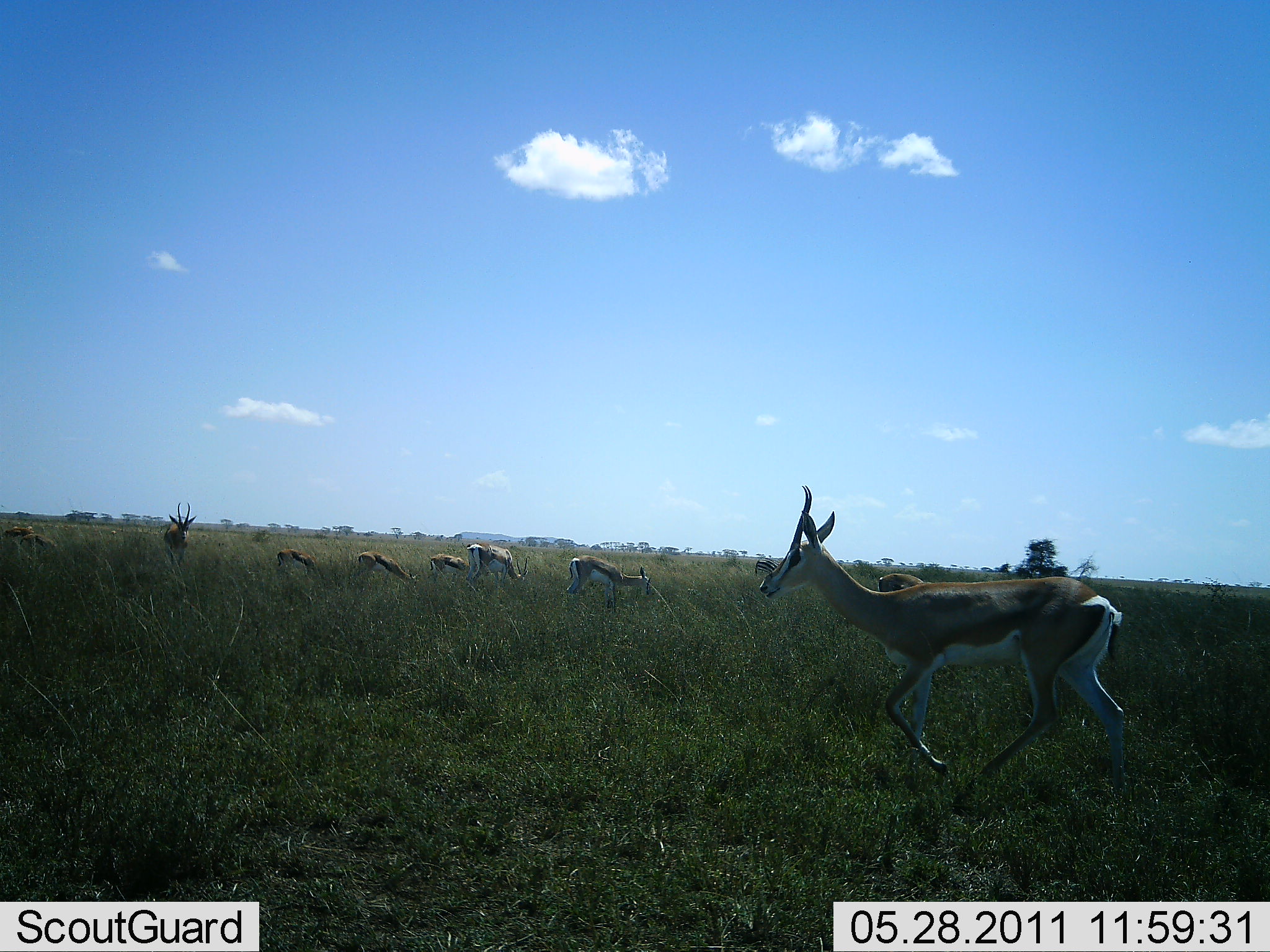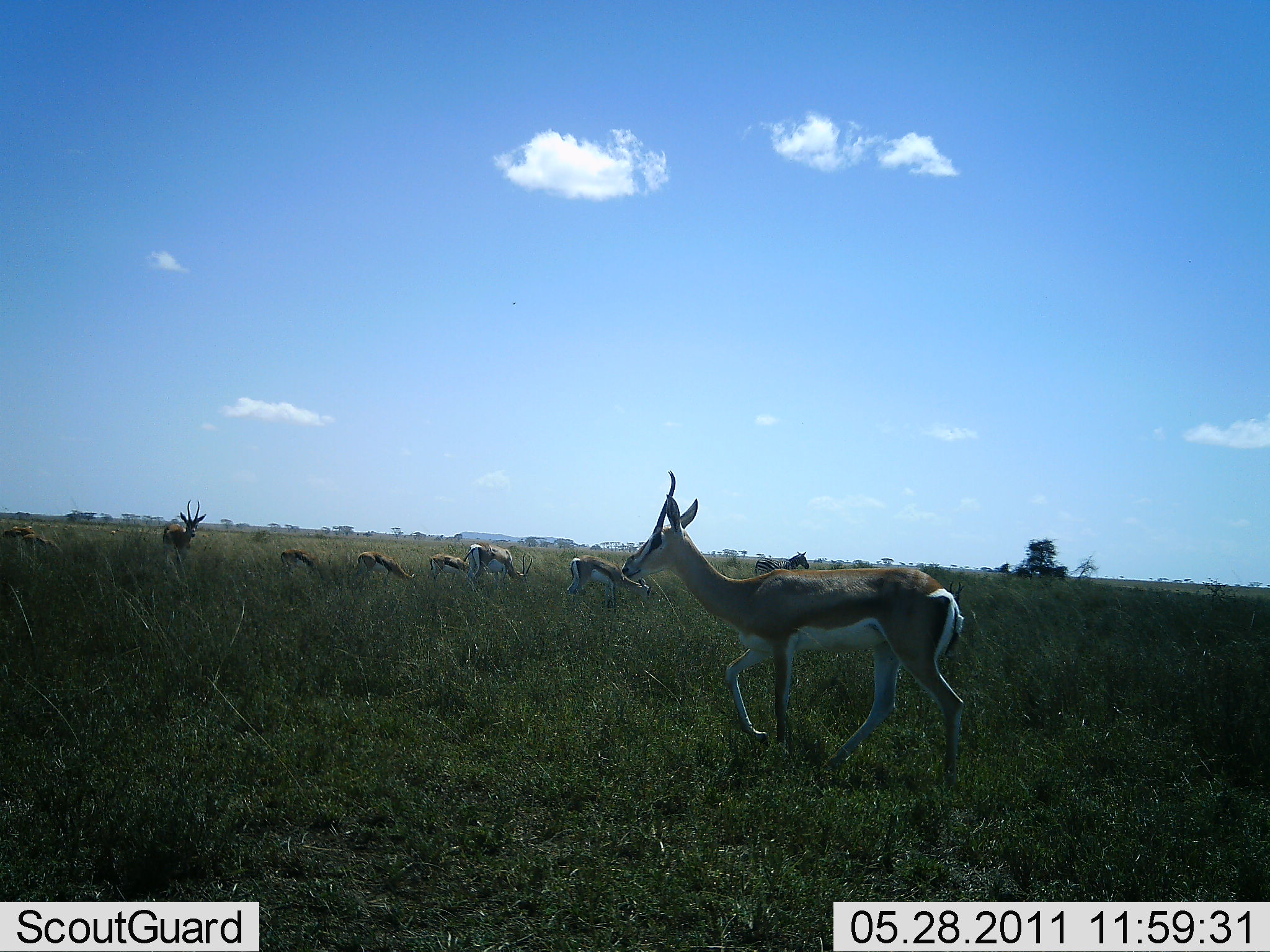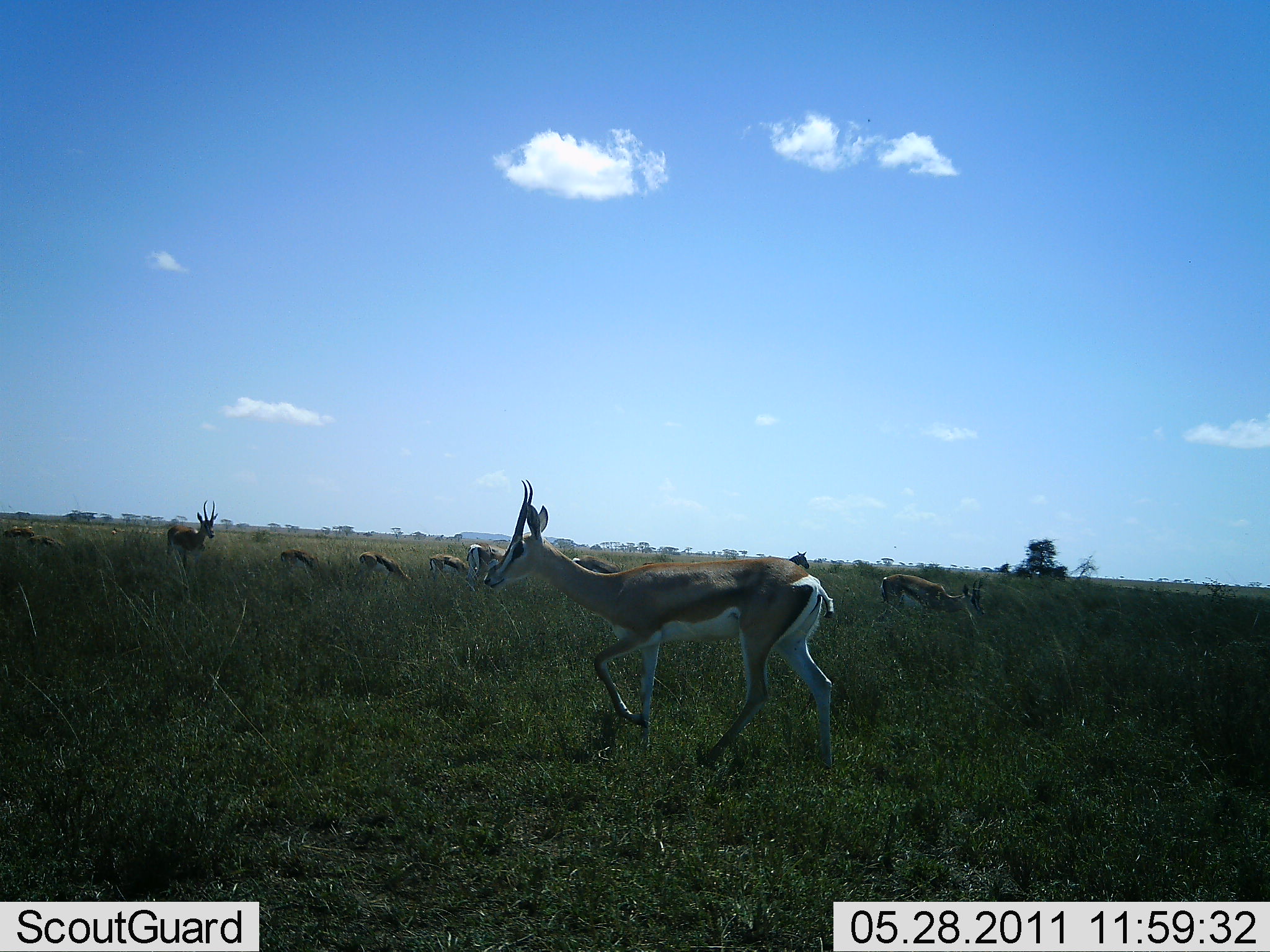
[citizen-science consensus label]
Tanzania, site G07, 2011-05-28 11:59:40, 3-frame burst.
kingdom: Animalia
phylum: Chordata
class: Mammalia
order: Artiodactyla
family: Bovidae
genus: Nanger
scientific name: Nanger granti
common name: grant's gazelle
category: gazellegrants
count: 9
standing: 31%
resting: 0%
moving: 54%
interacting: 0%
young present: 0%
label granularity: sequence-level